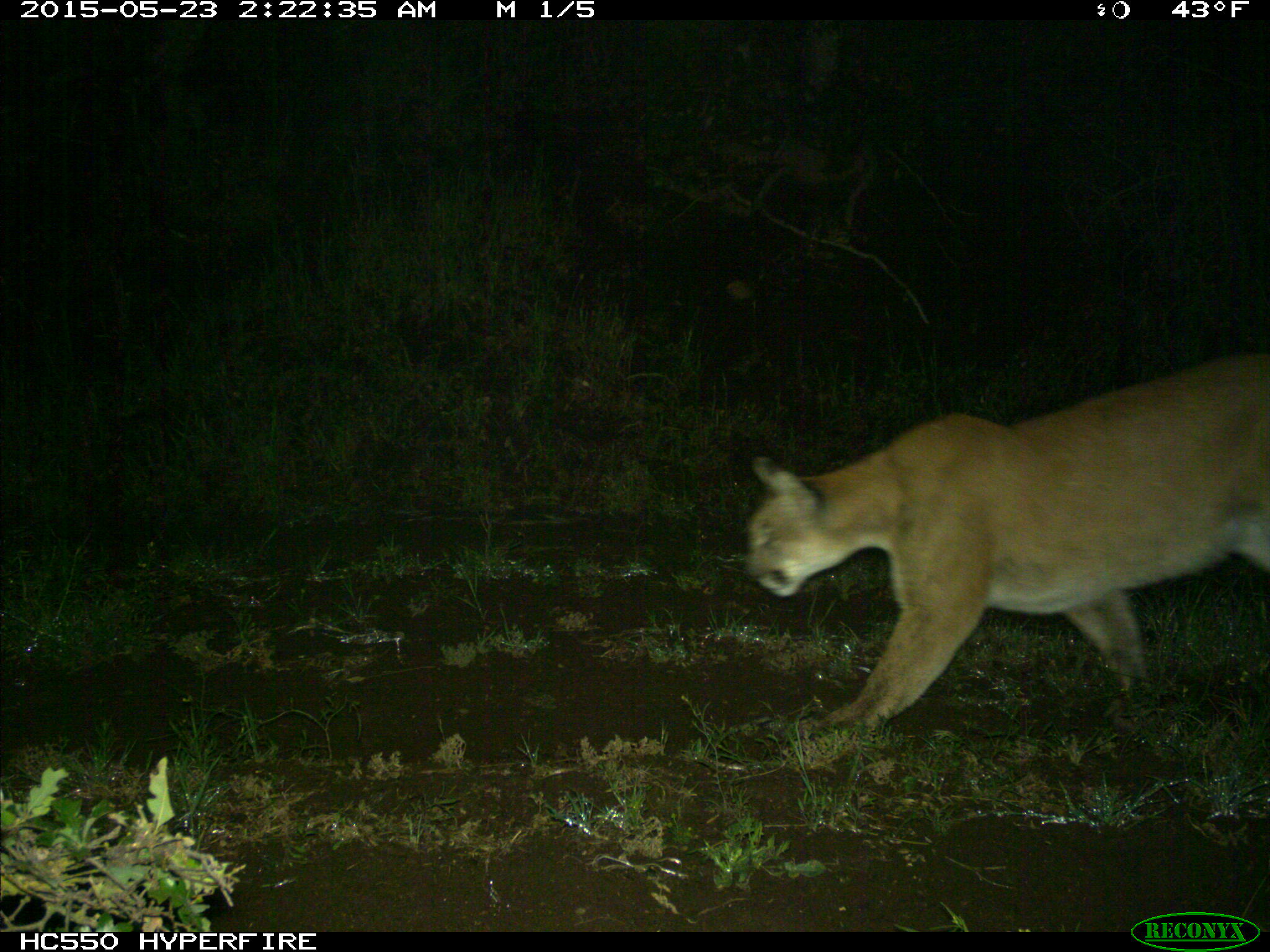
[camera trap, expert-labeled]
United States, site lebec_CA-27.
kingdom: Animalia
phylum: Chordata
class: Mammalia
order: Carnivora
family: Felidae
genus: Puma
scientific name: Puma concolor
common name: mountain lion